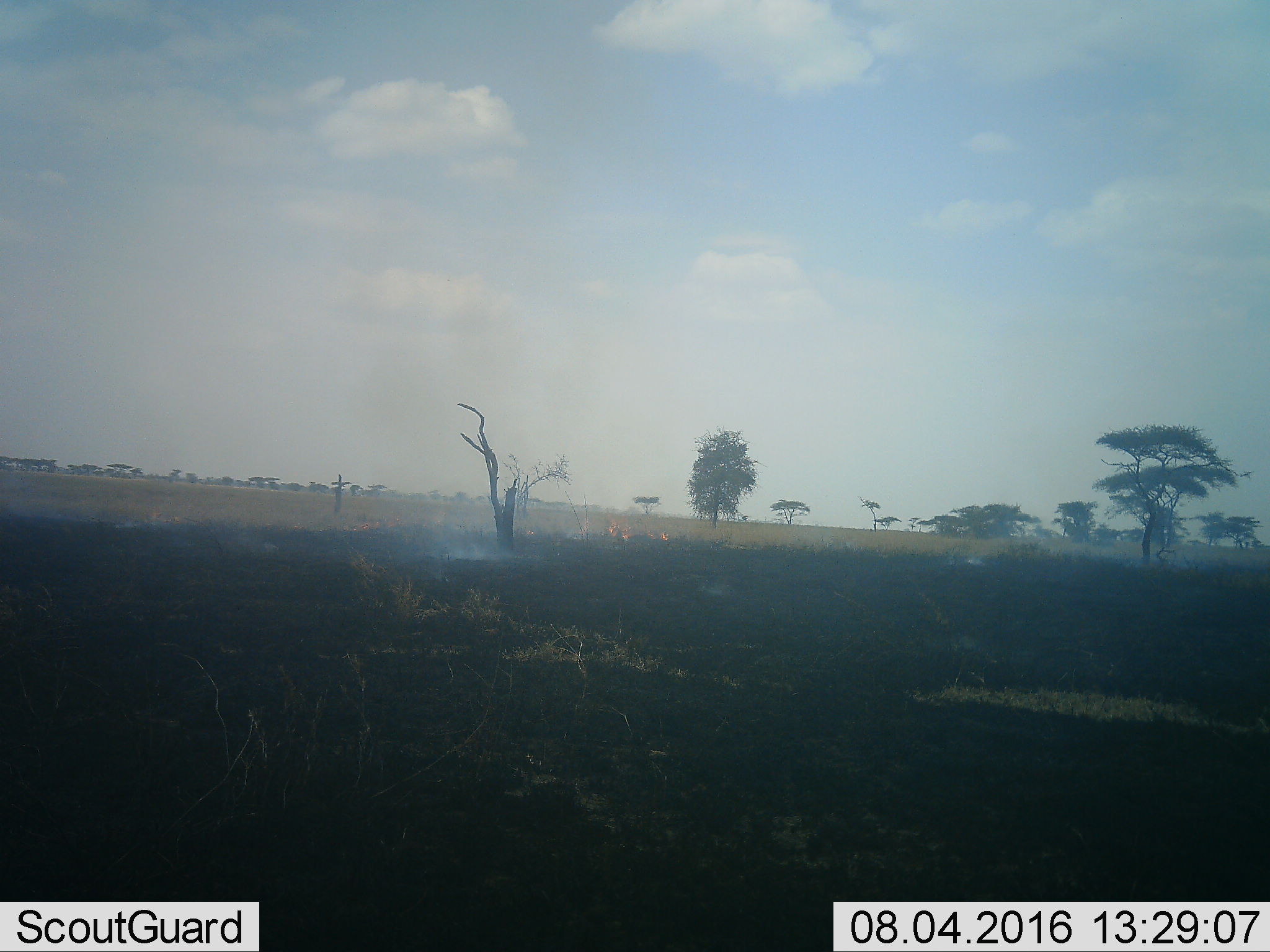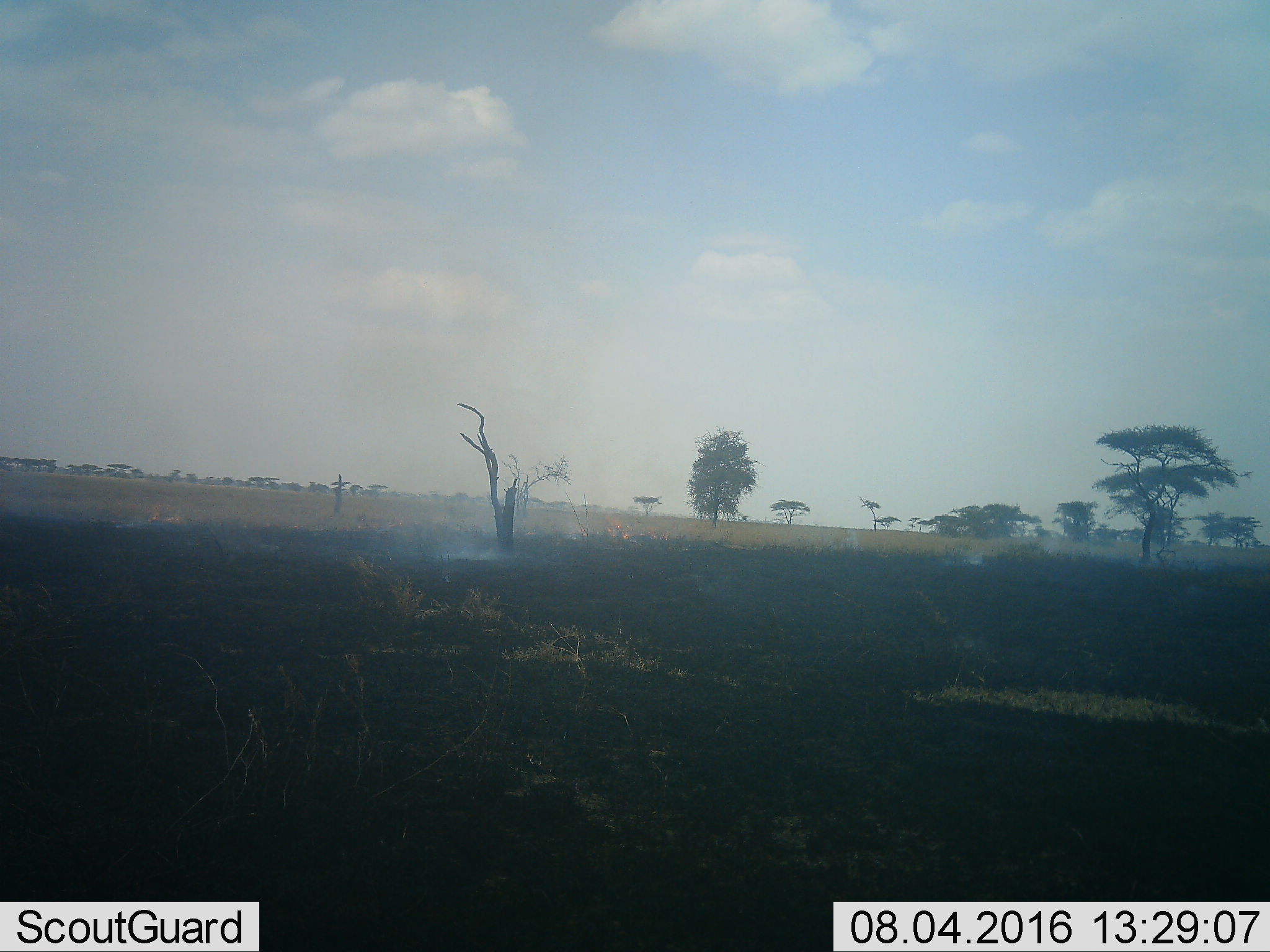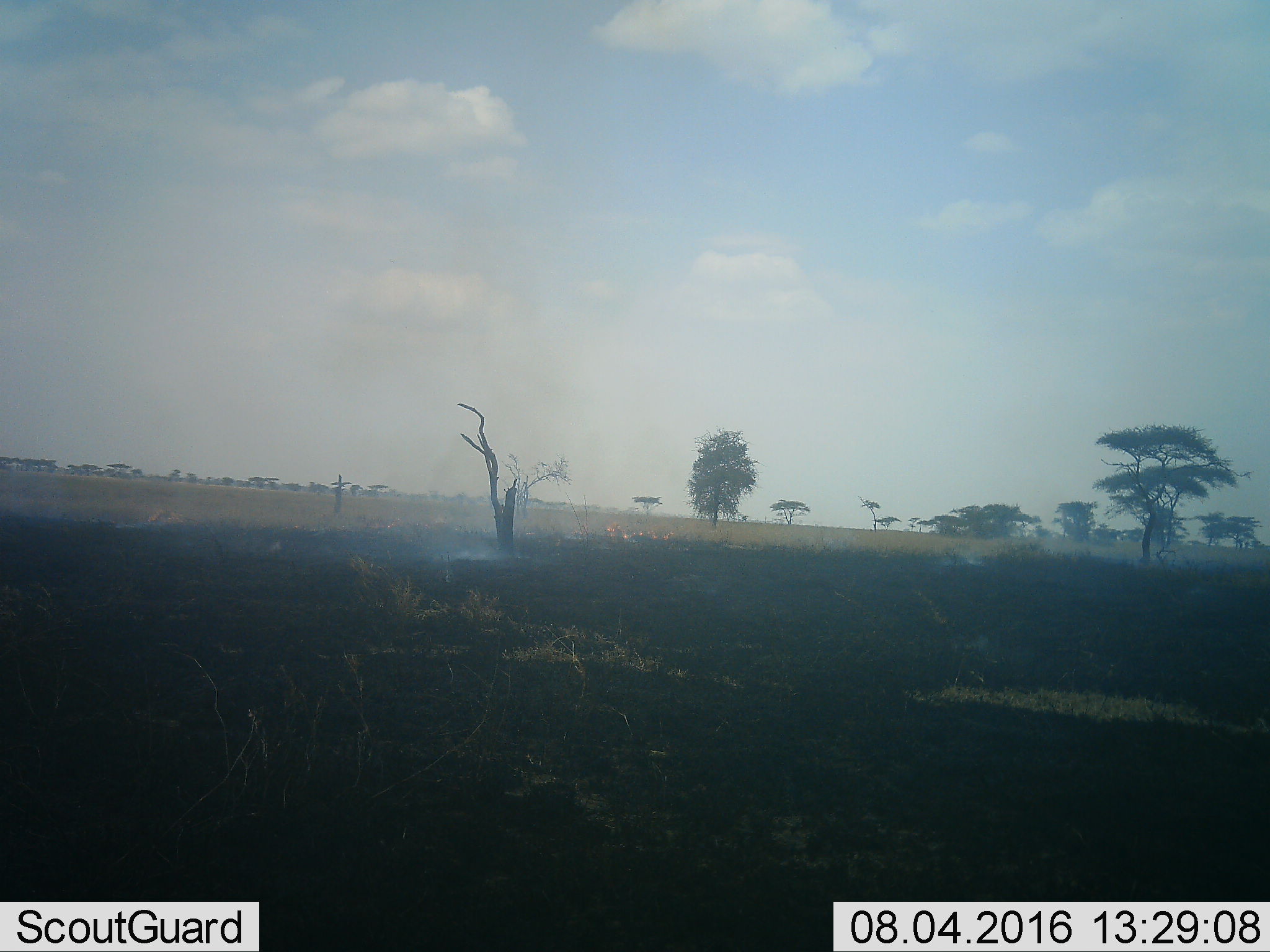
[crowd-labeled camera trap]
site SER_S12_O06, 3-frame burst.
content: unidentified animal